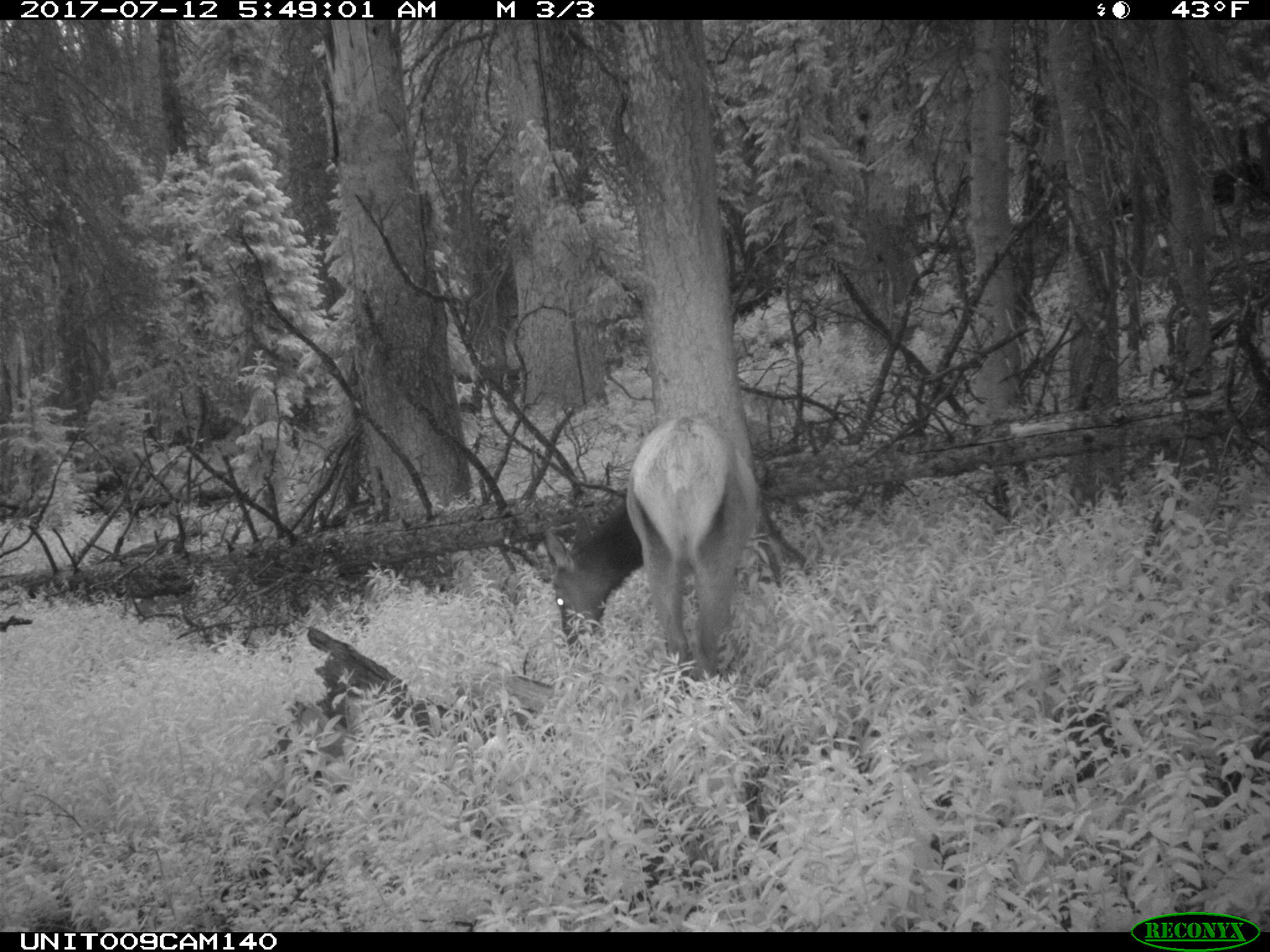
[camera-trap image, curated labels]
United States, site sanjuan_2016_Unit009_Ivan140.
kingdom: Animalia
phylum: Chordata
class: Mammalia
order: Artiodactyla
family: Cervidae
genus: Cervus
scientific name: Cervus elaphus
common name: red deer